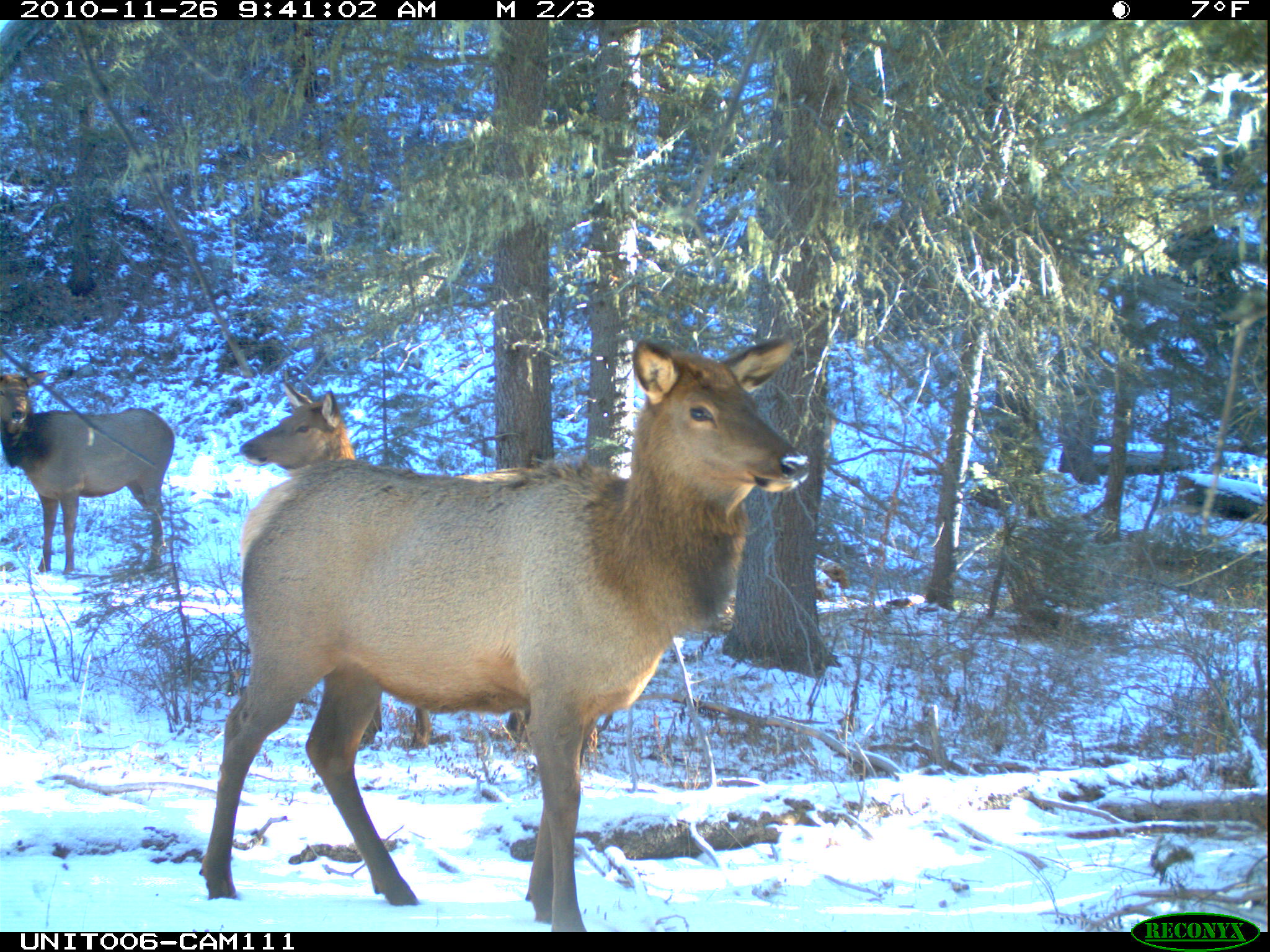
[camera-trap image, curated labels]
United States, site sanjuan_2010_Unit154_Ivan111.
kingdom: Animalia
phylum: Chordata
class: Mammalia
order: Artiodactyla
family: Cervidae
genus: Cervus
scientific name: Cervus elaphus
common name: red deer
Cervus elaphus (red deer).